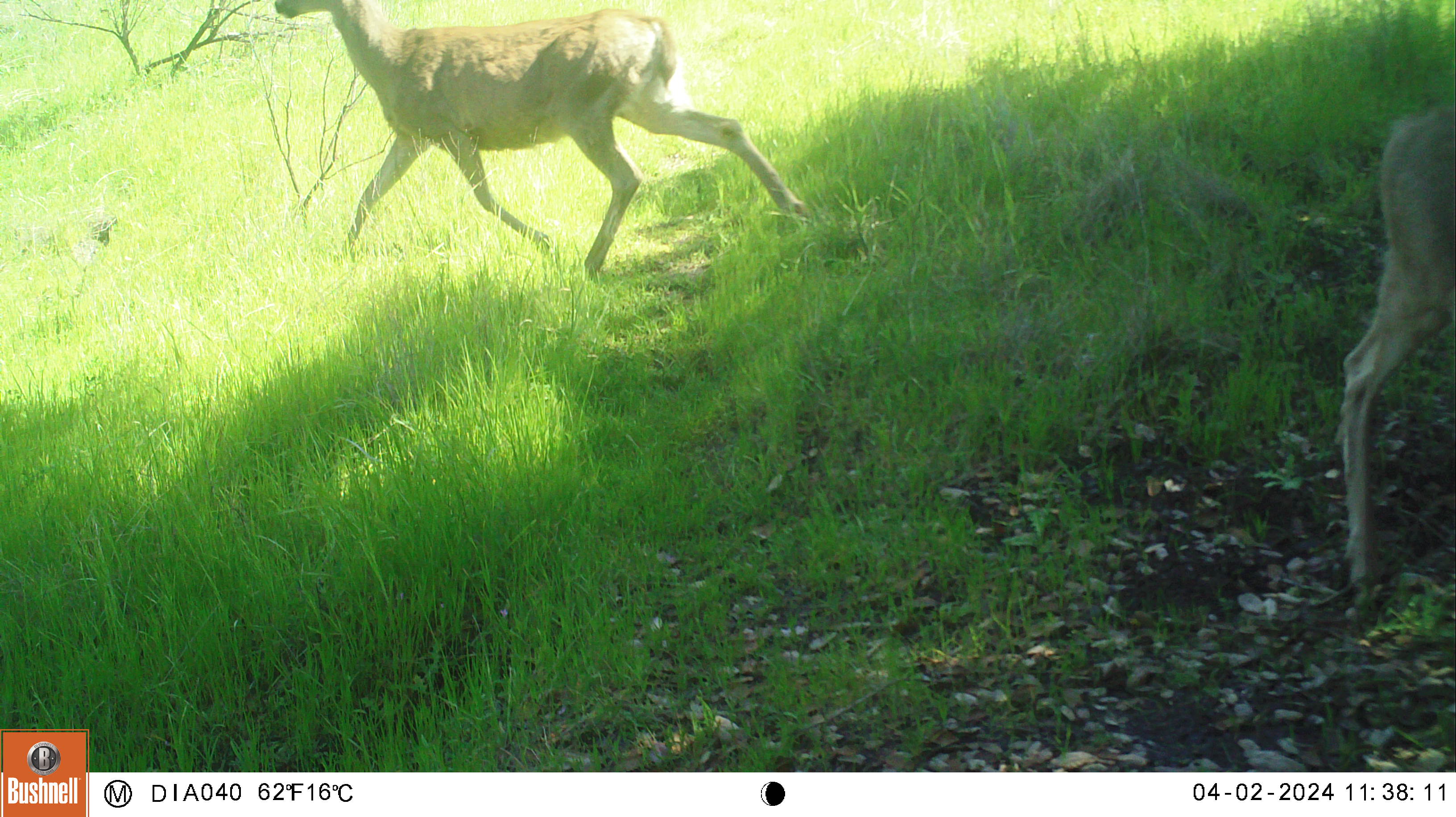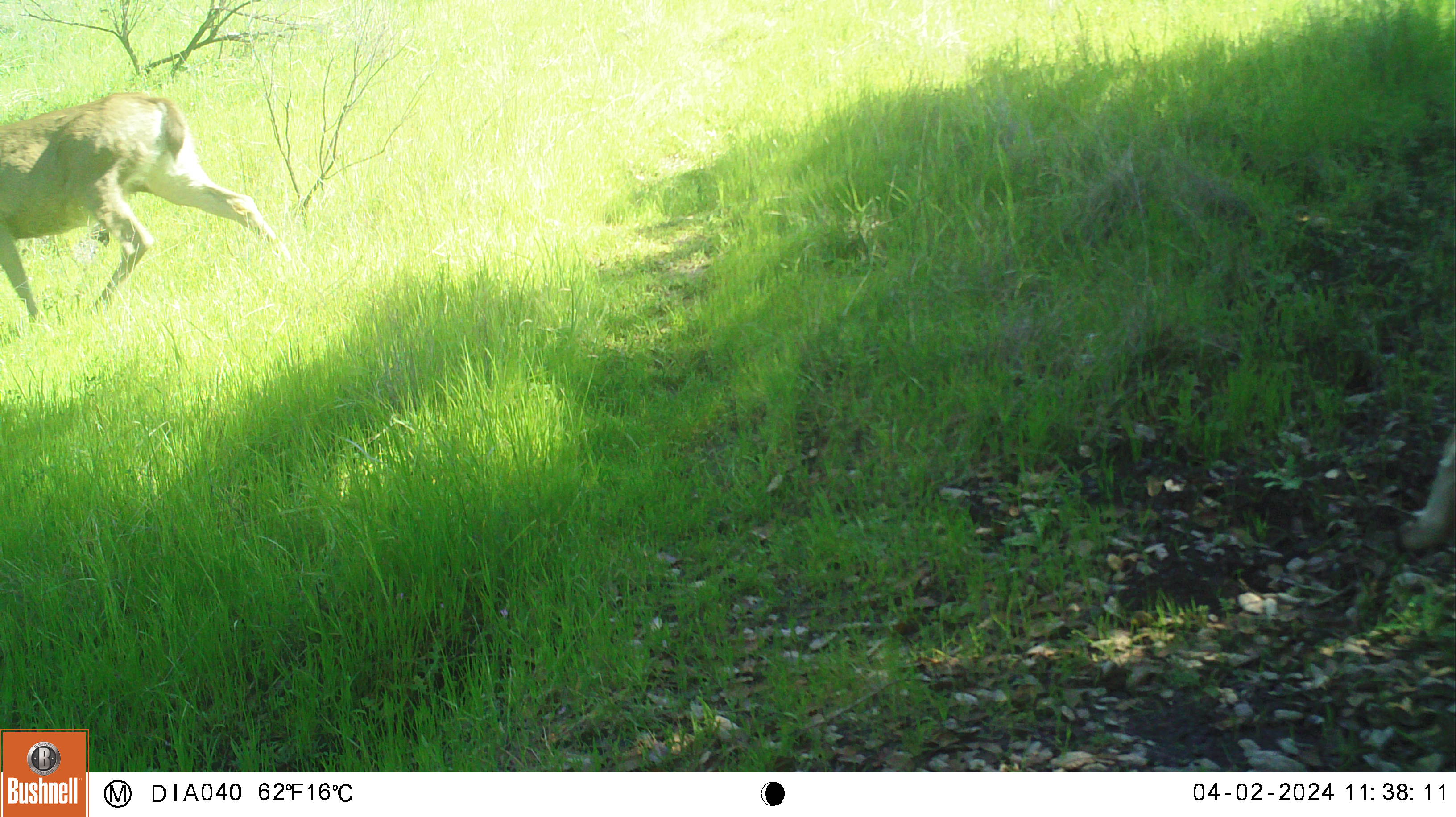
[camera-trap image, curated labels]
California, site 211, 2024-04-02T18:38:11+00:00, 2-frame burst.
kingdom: Animalia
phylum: Chordata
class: Mammalia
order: Artiodactyla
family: Cervidae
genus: Odocoileus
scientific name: Odocoileus hemionus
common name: mule deer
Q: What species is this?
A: Mule deer (Odocoileus hemionus).